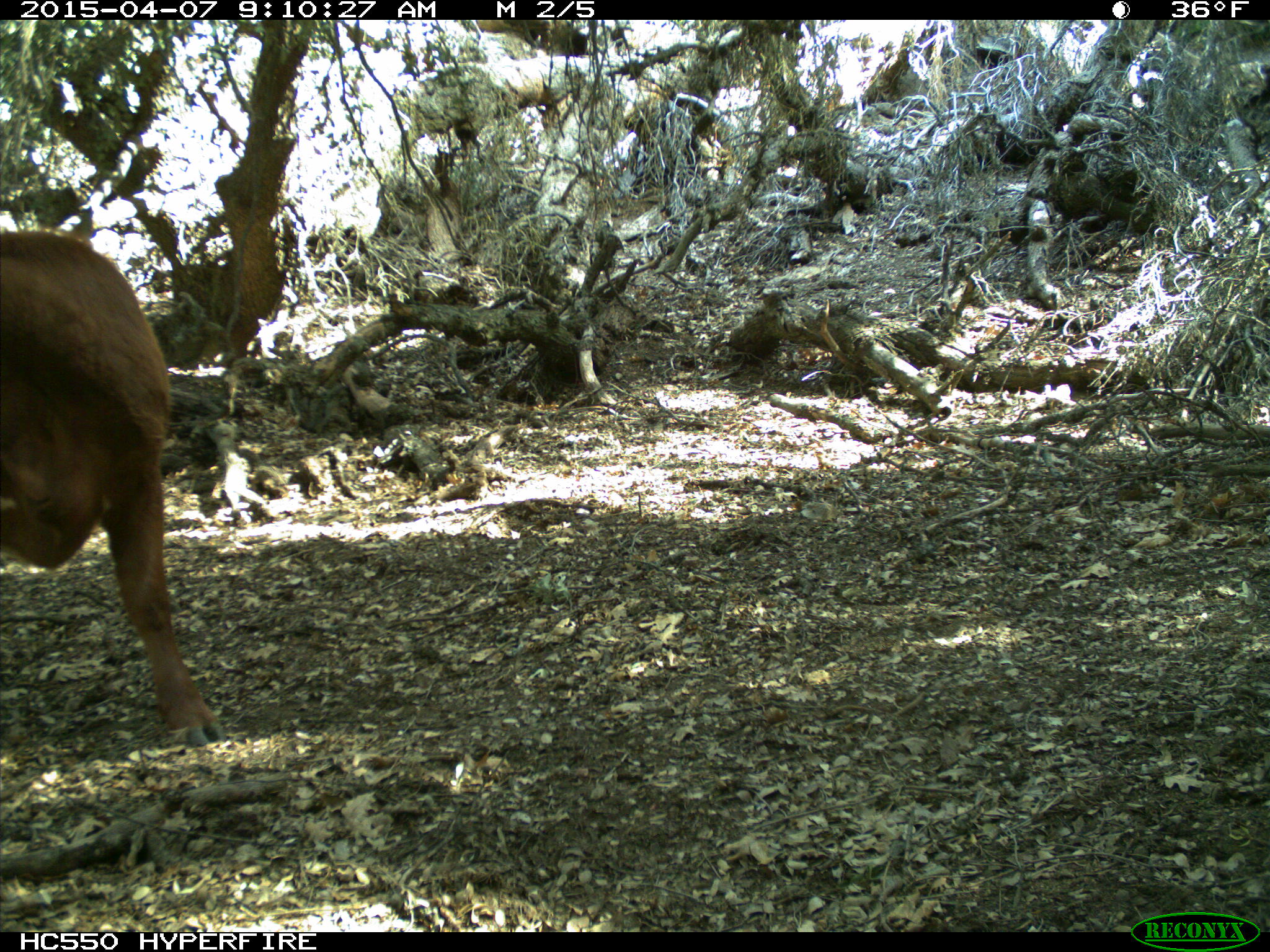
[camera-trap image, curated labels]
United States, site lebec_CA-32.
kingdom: Animalia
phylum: Chordata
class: Mammalia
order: Artiodactyla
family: Bovidae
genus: Bos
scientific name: Bos taurus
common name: domestic cow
Bos taurus (domestic cow).